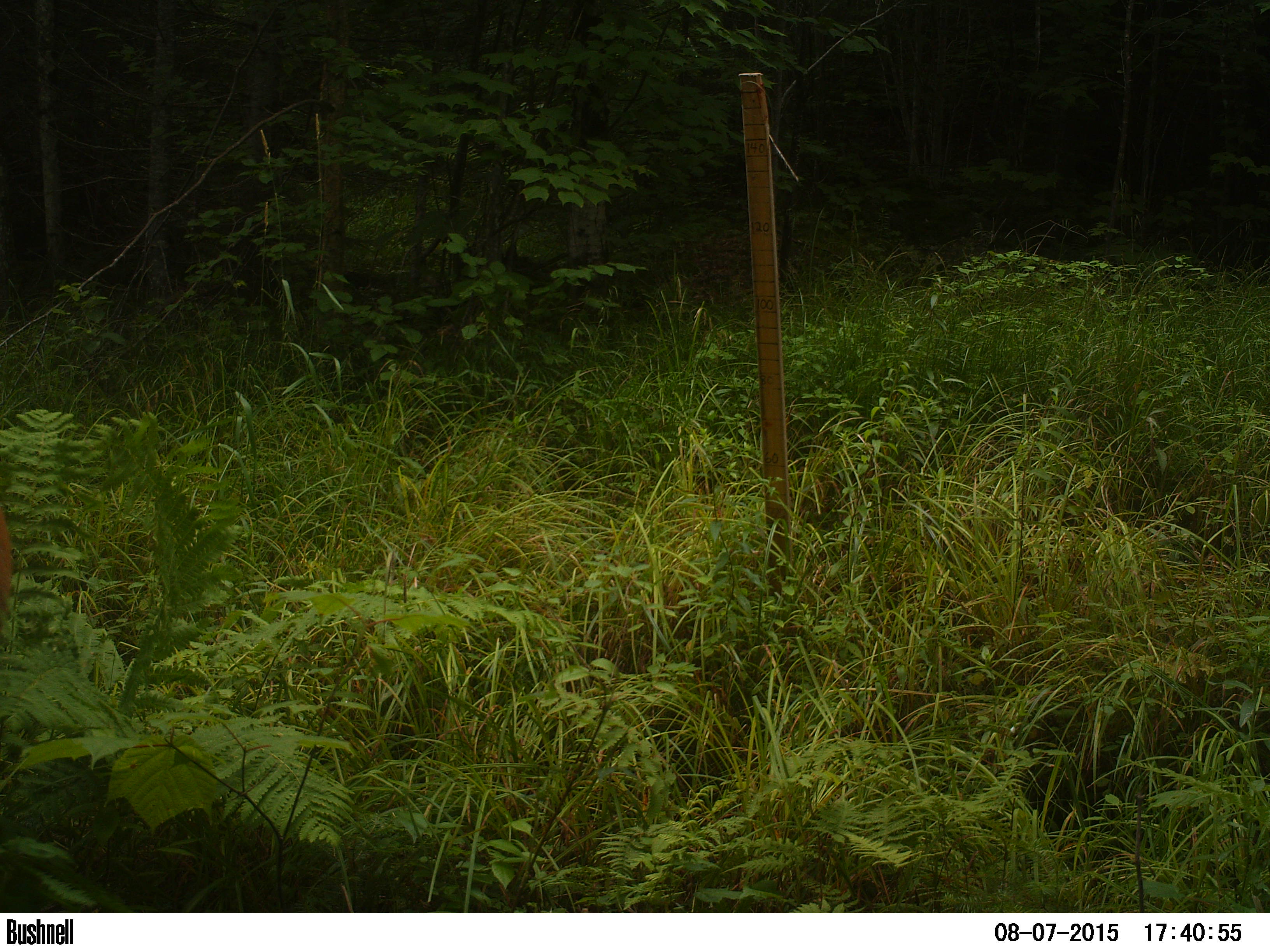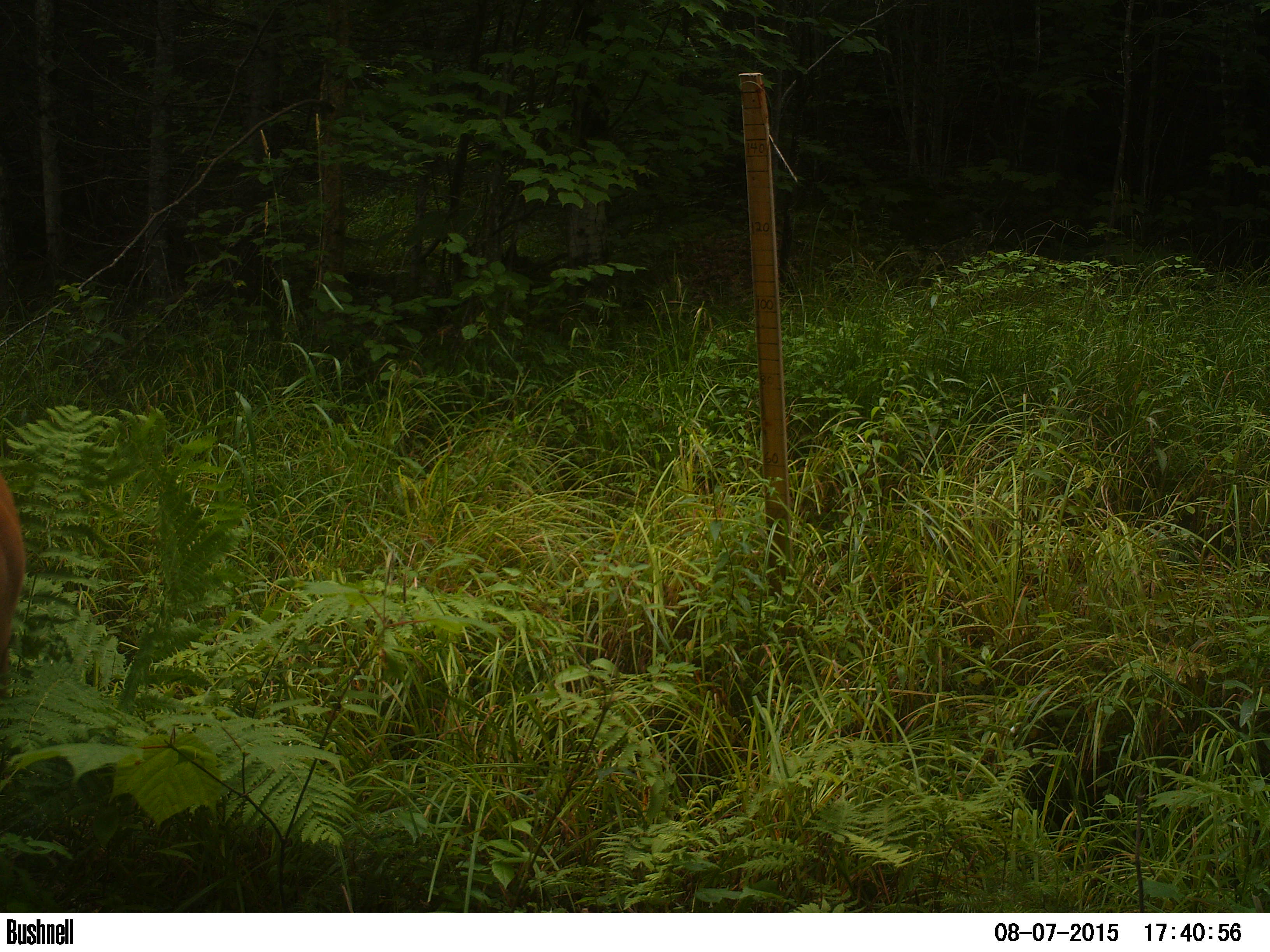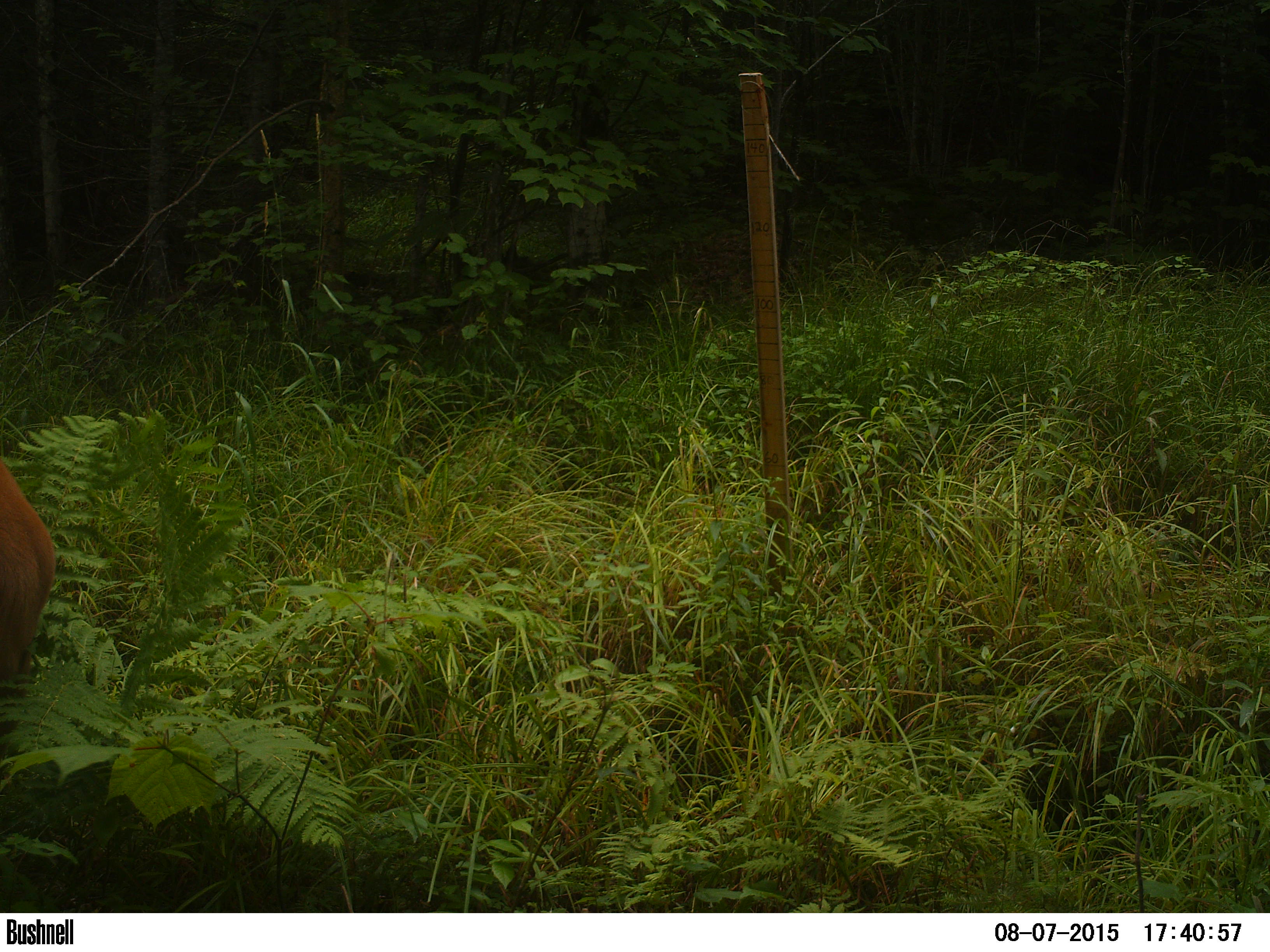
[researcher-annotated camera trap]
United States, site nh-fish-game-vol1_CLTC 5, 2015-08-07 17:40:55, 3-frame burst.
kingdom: Animalia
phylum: Chordata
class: Mammalia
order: Artiodactyla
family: Cervidae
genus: Odocoileus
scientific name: Odocoileus virginianus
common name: white-tailed deer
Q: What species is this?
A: White-tailed deer (Odocoileus virginianus).